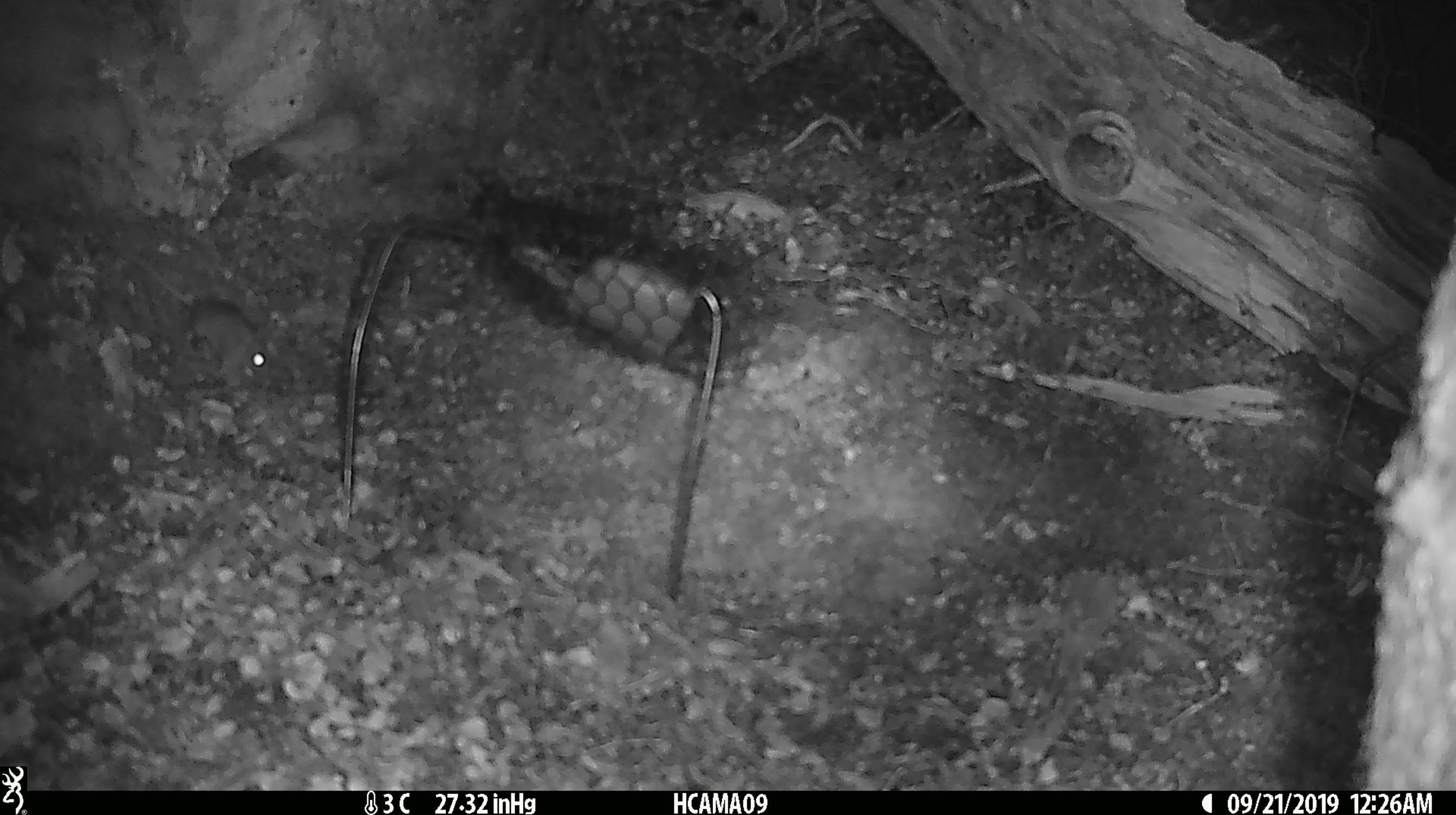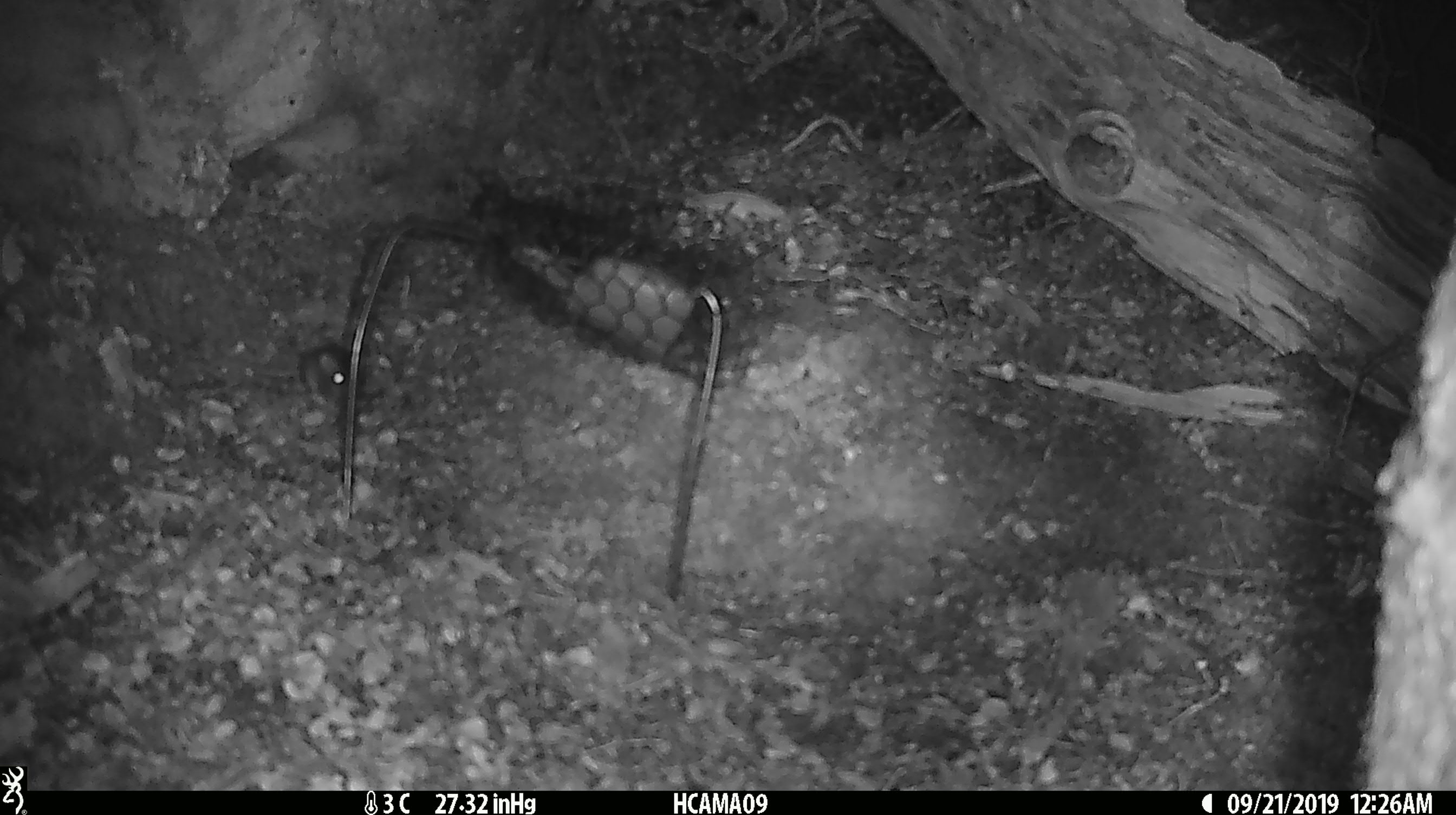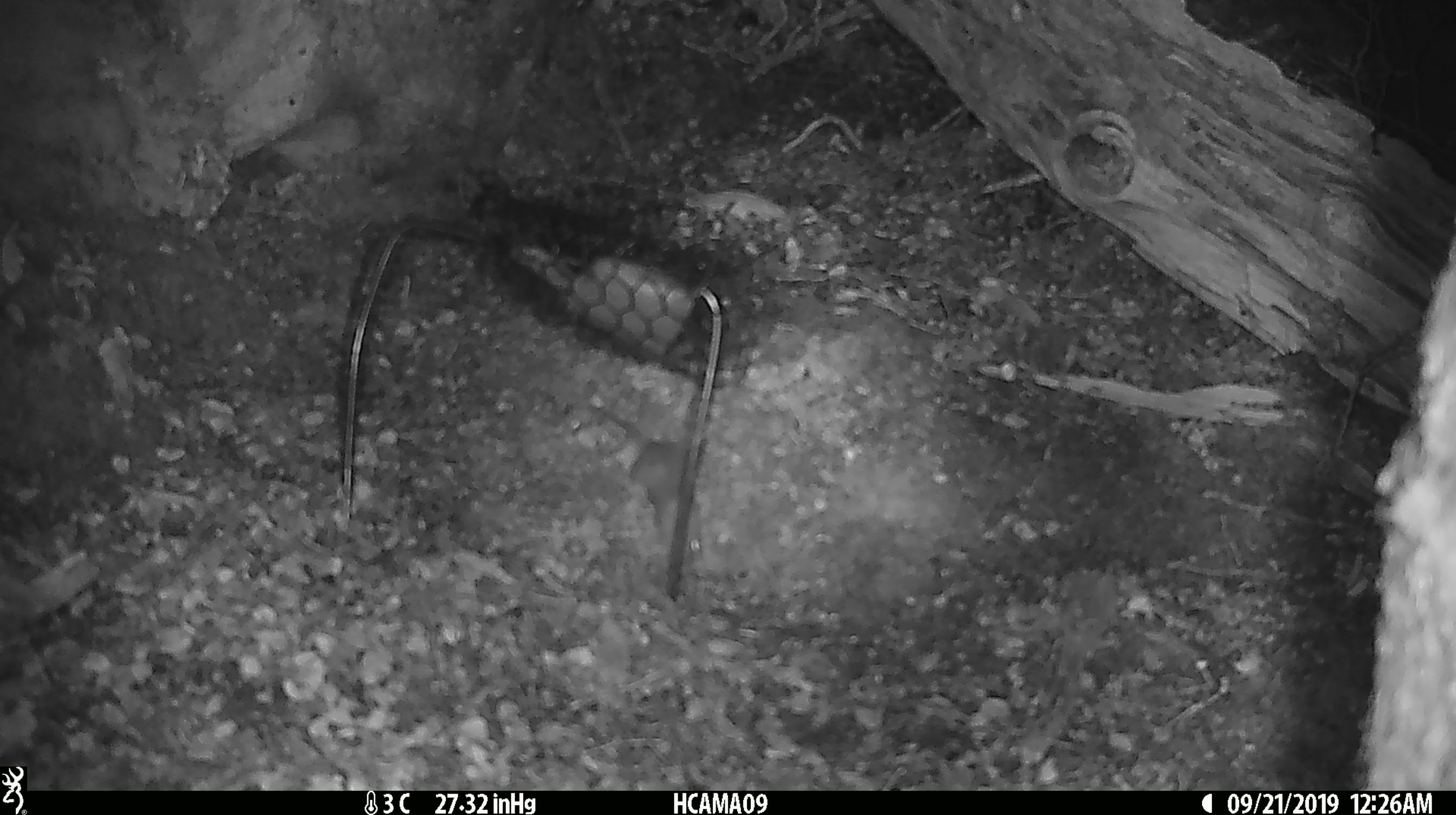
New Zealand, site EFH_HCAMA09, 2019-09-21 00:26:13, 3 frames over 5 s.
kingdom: Animalia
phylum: Chordata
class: Mammalia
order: Rodentia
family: Muridae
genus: Mus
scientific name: Mus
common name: mouse